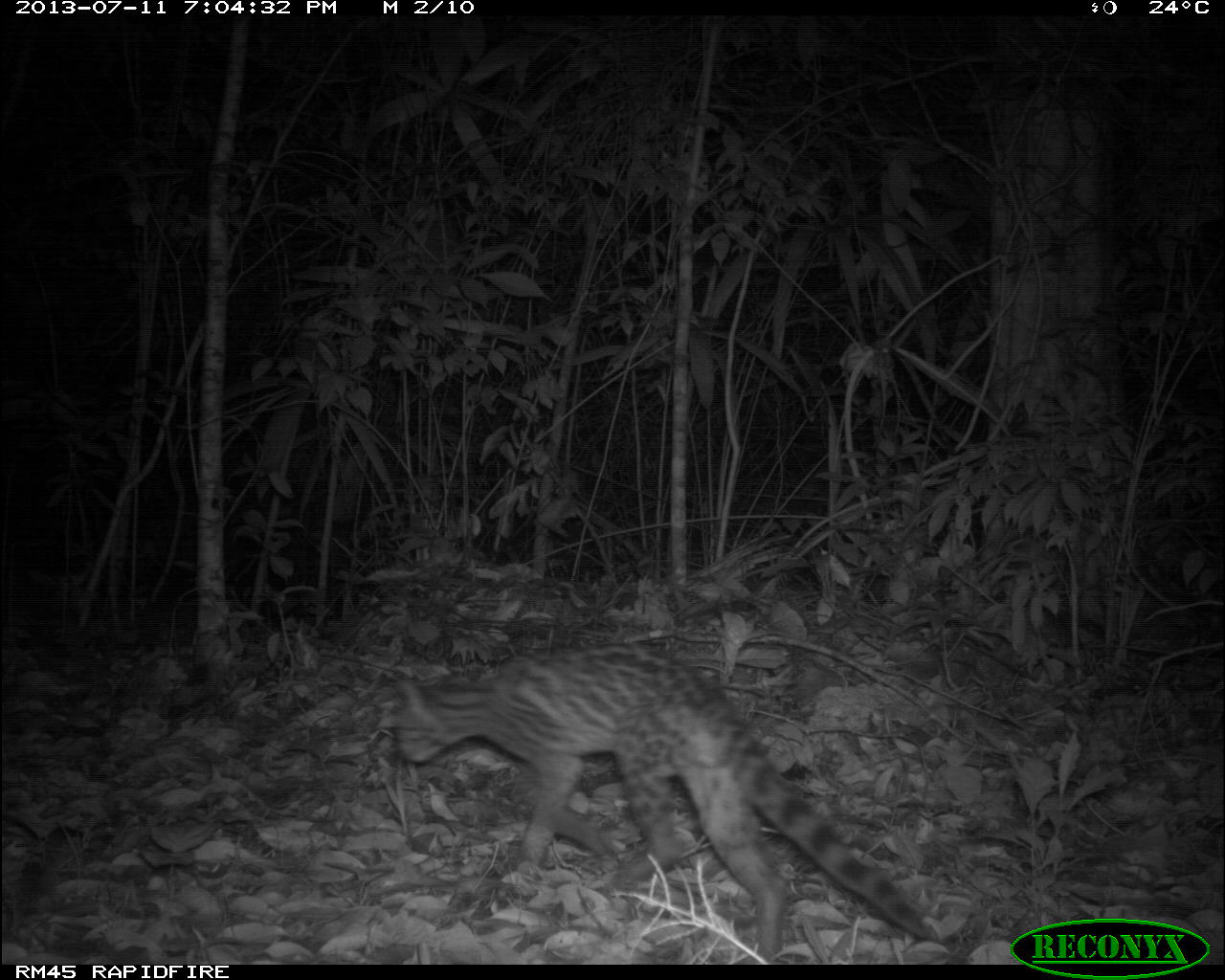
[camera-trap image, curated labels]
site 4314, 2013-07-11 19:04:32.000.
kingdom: Animalia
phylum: Chordata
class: Mammalia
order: Carnivora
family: Felidae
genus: Leopardus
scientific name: Leopardus wiedii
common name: margay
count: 1